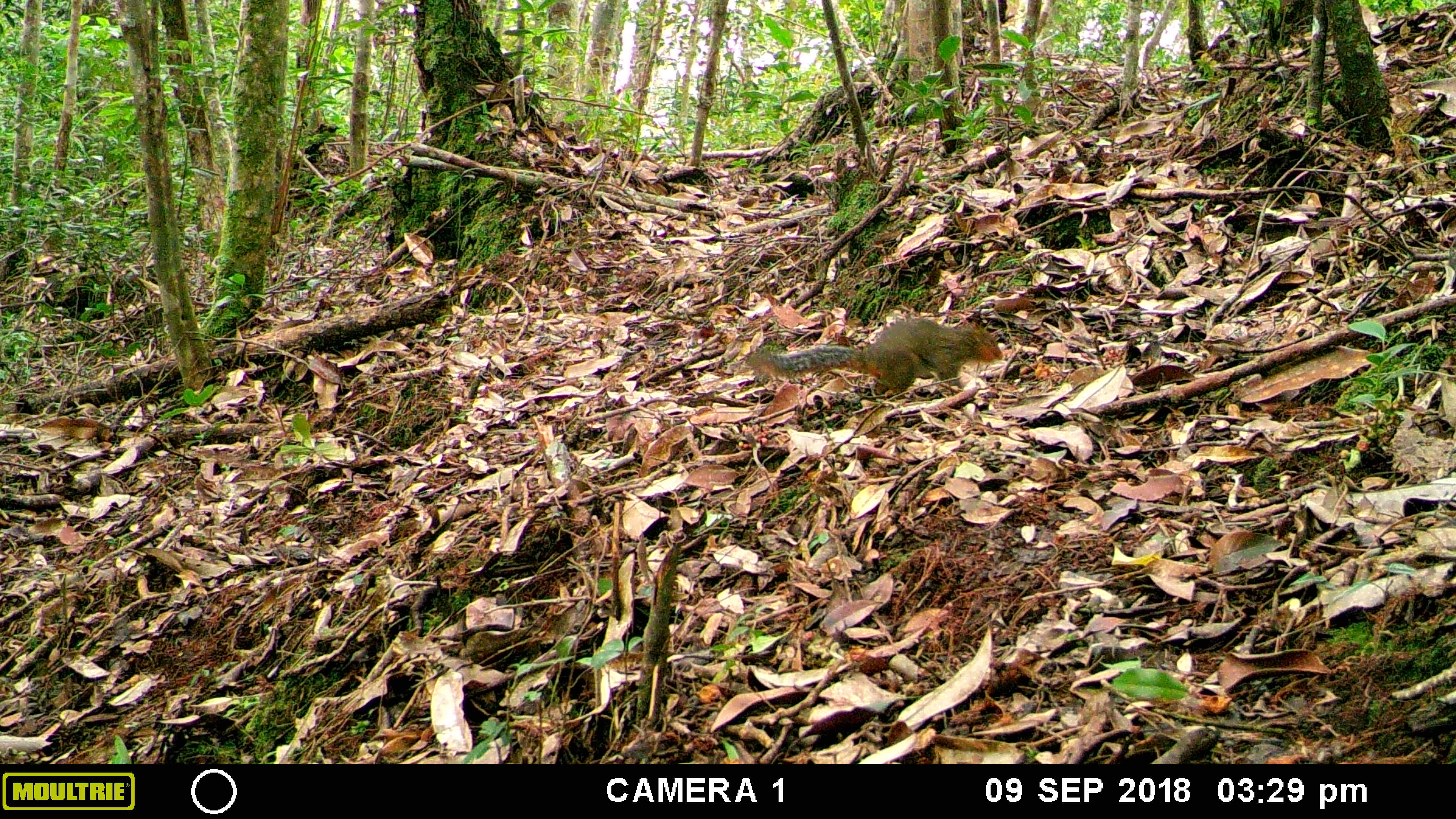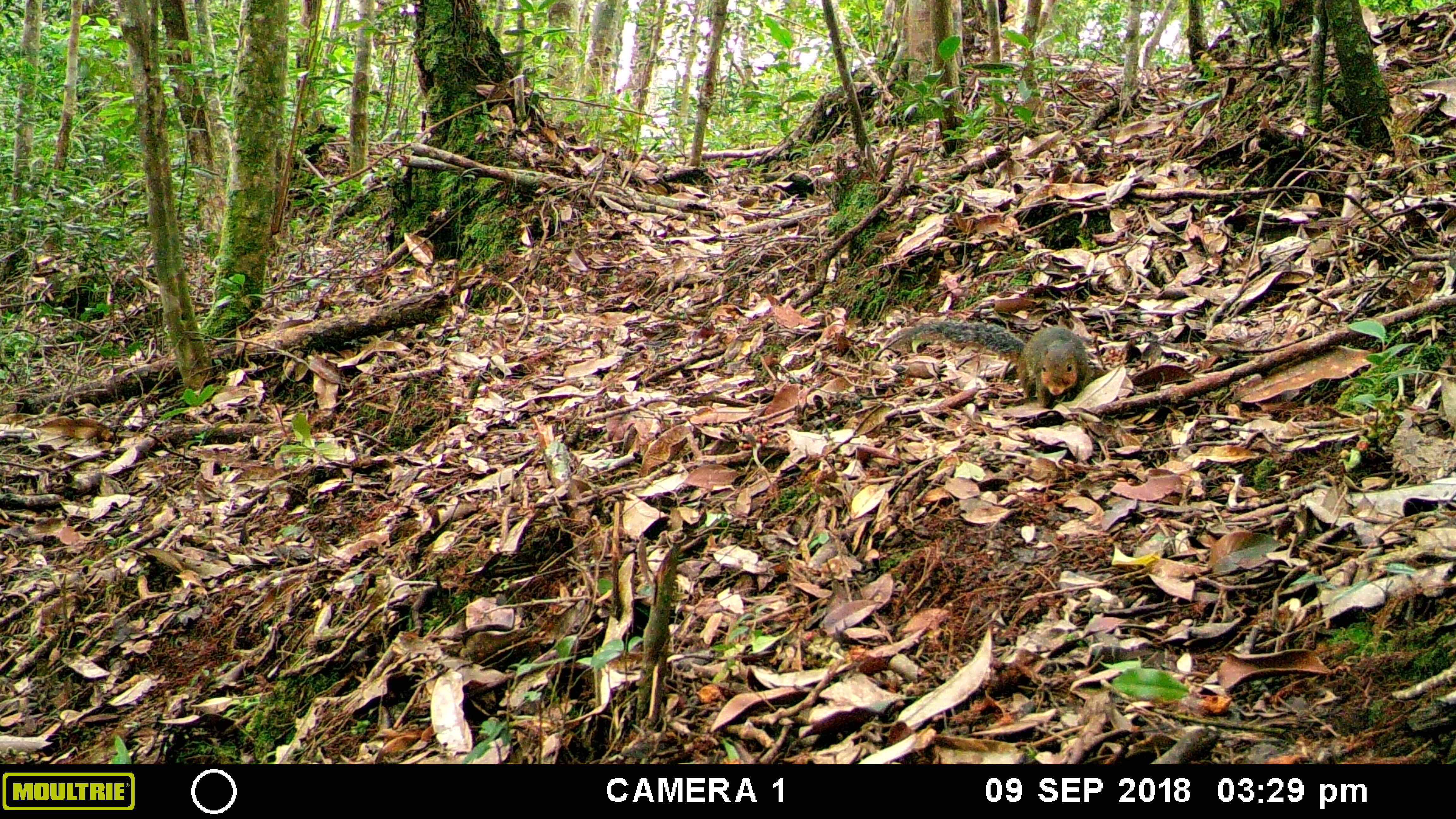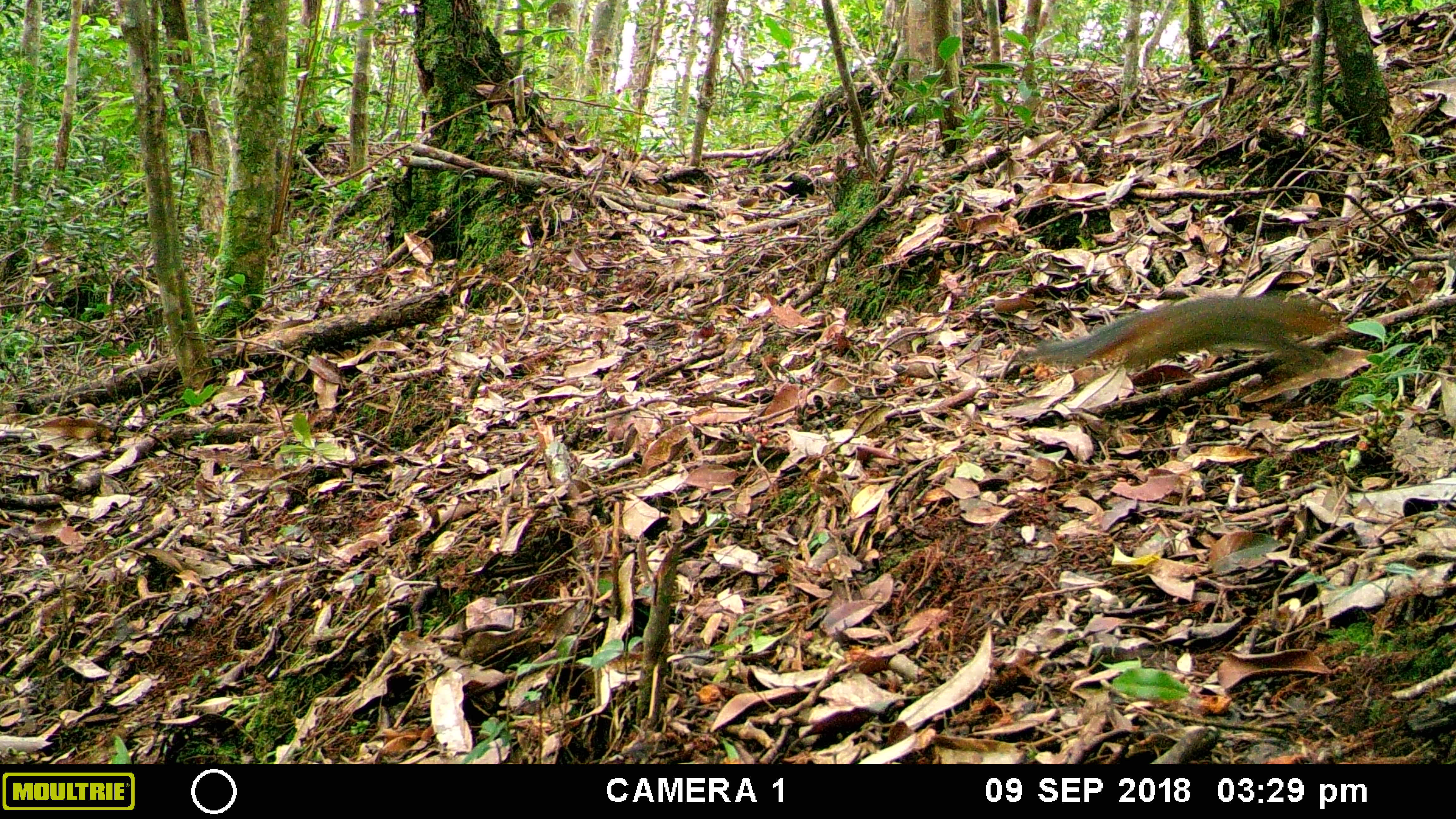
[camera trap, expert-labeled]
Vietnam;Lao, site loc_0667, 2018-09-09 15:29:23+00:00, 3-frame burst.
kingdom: Animalia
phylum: Chordata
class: Mammalia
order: Rodentia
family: Sciuridae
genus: Dremomys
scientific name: Dremomys rufigenis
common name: red-cheeked squirrel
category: red cheeked squirrel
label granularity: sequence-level